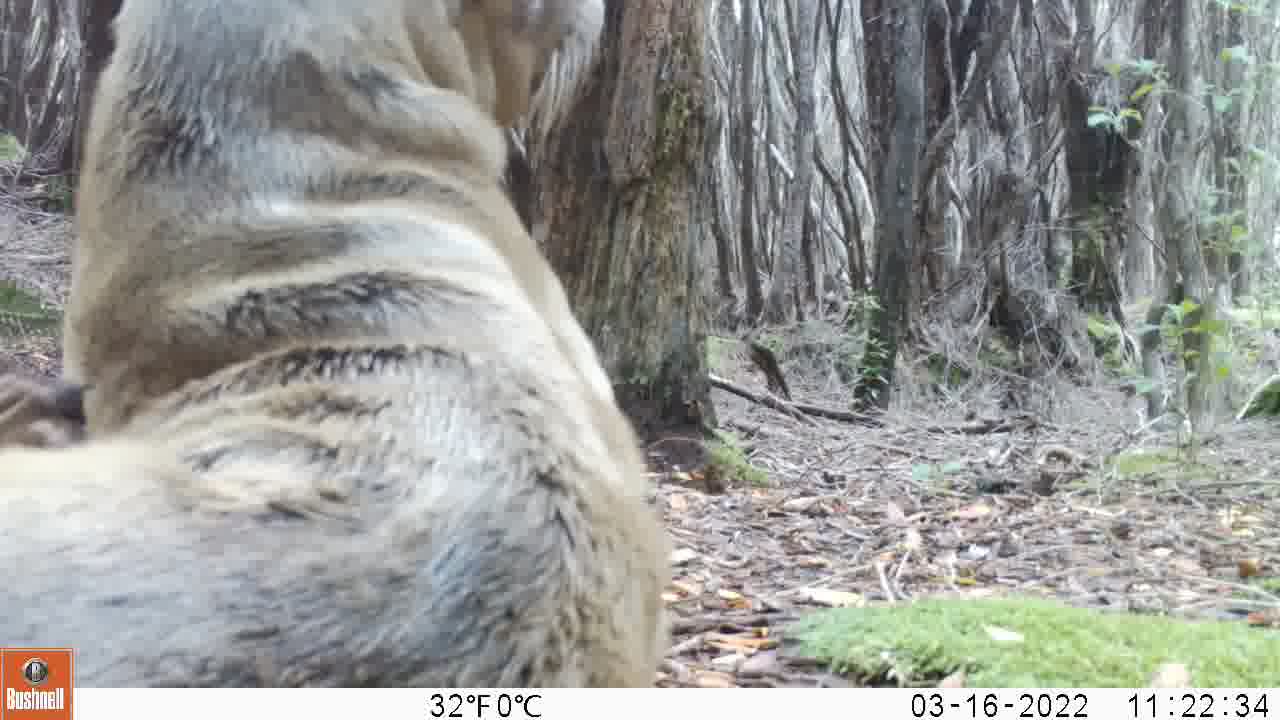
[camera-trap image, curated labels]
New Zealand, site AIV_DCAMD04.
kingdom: Animalia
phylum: Chordata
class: Mammalia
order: Carnivora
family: Otariidae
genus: Phocarctos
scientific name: Phocarctos hookeri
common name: new zealand sea lion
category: sealion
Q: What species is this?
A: Sealion (new zealand sea lion) (Phocarctos hookeri).